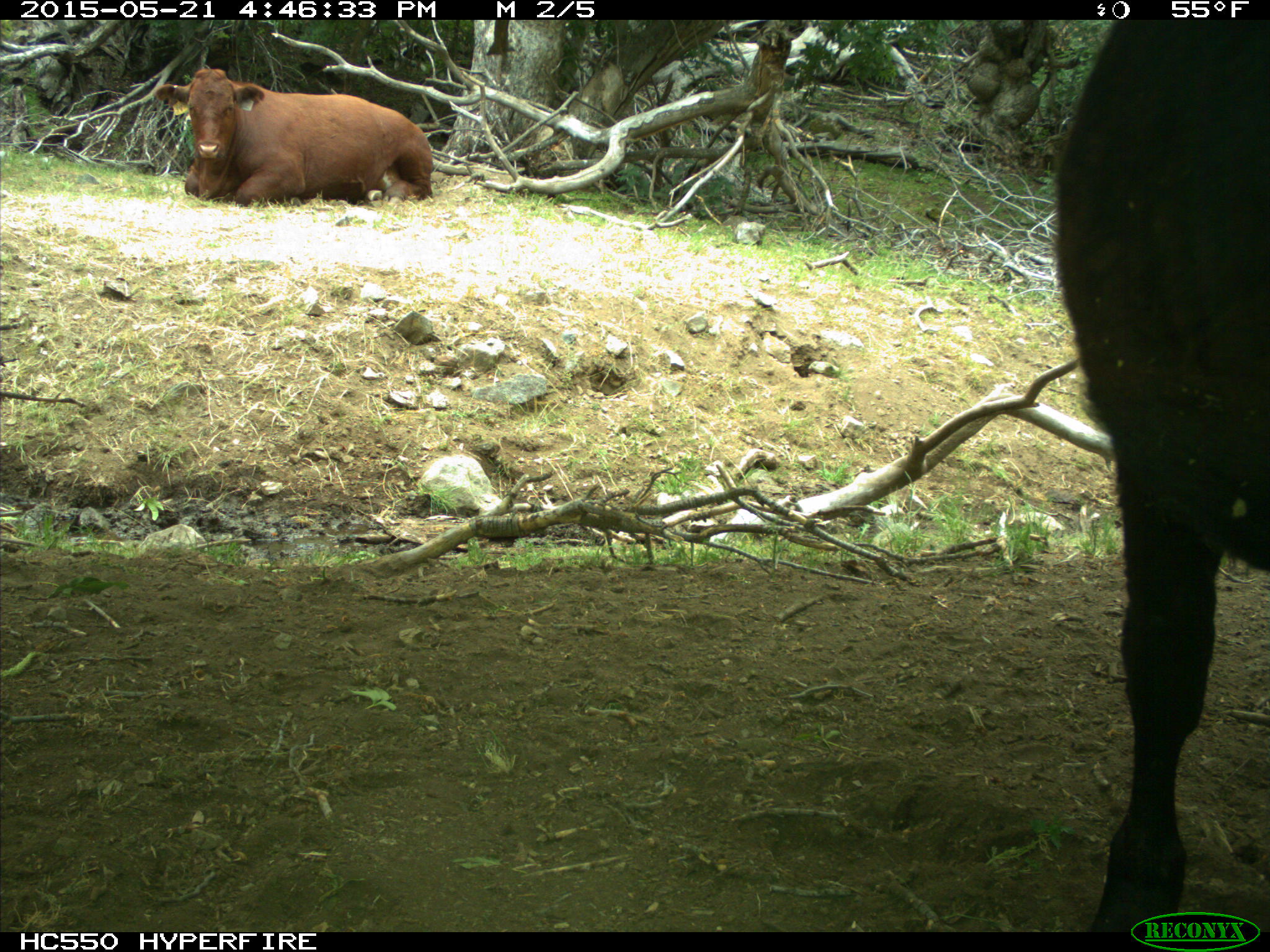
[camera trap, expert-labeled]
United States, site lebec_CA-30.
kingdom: Animalia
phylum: Chordata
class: Mammalia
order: Artiodactyla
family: Bovidae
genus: Bos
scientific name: Bos taurus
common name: domestic cow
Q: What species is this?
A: Bos taurus (domestic cow).